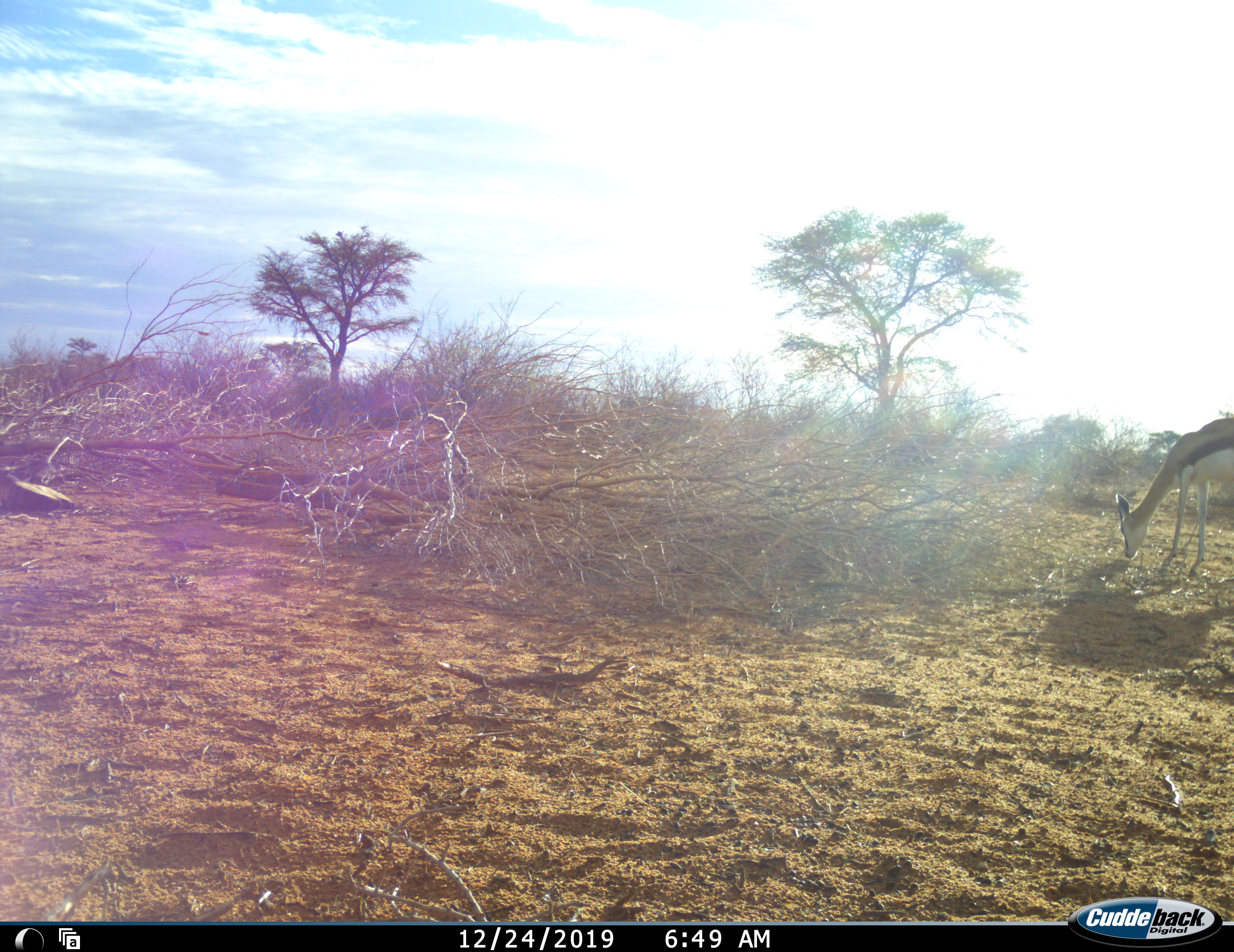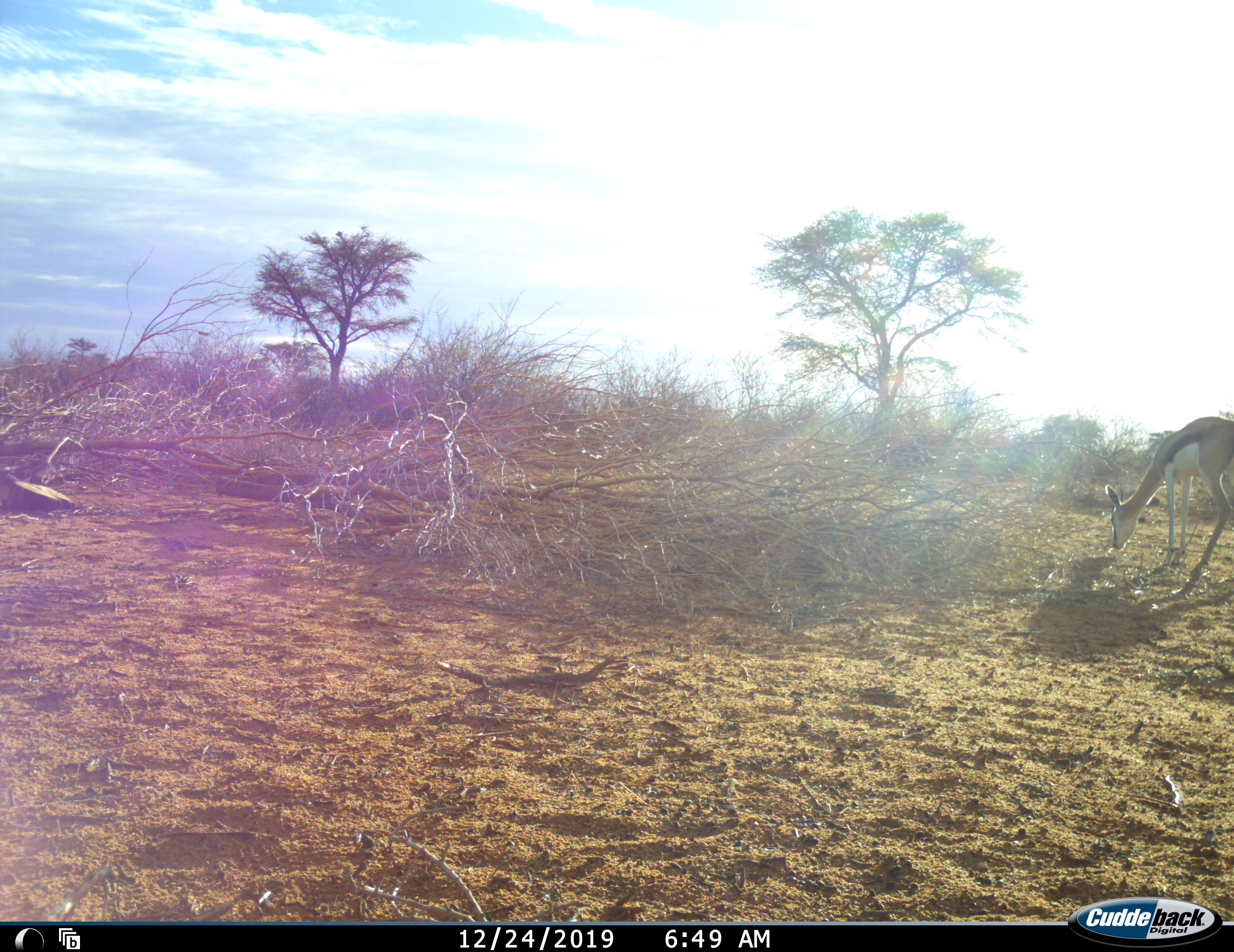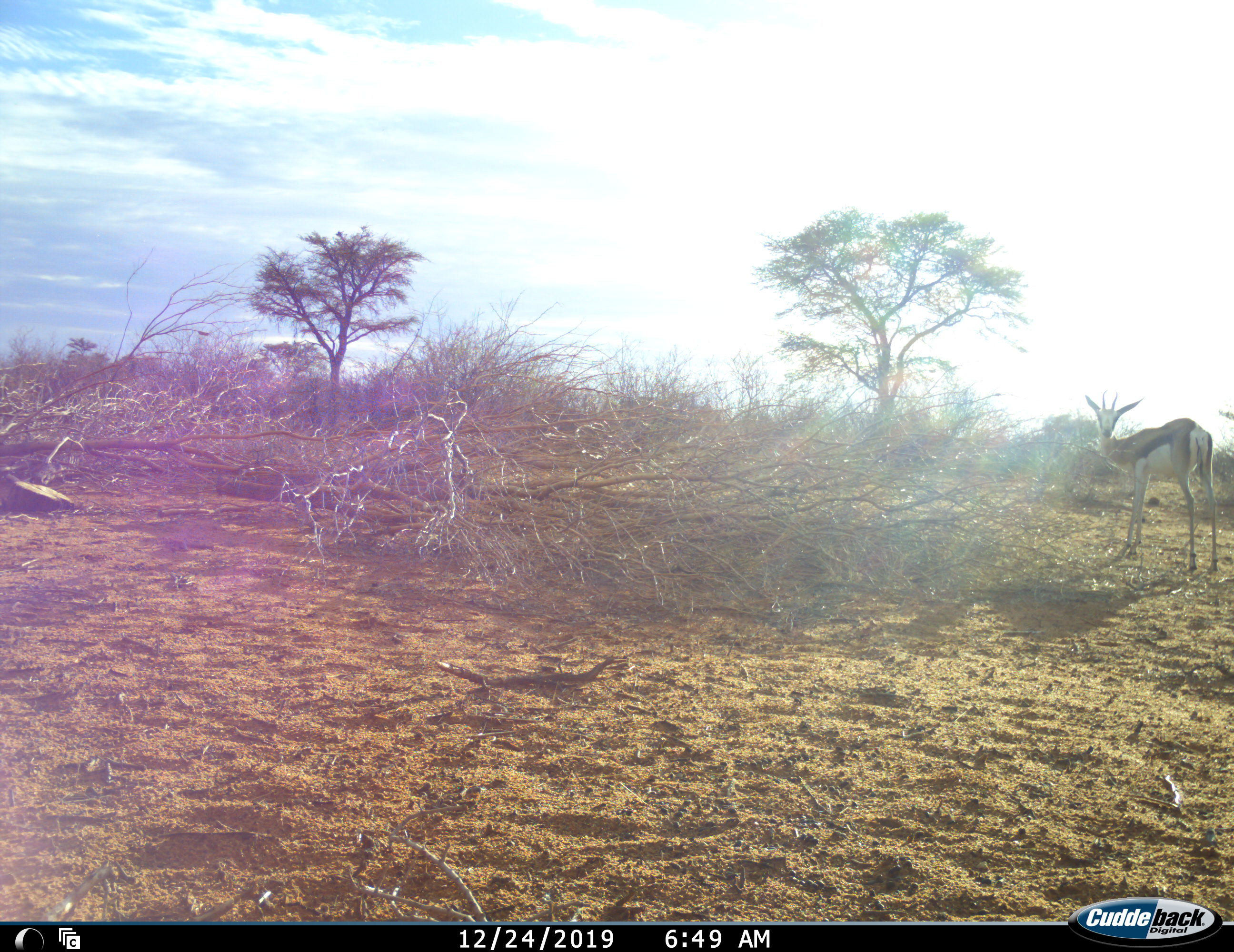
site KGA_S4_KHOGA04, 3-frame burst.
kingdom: Animalia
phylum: Chordata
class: Mammalia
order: Artiodactyla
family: Bovidae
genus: Antidorcas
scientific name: Antidorcas marsupialis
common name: springbok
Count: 1.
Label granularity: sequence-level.